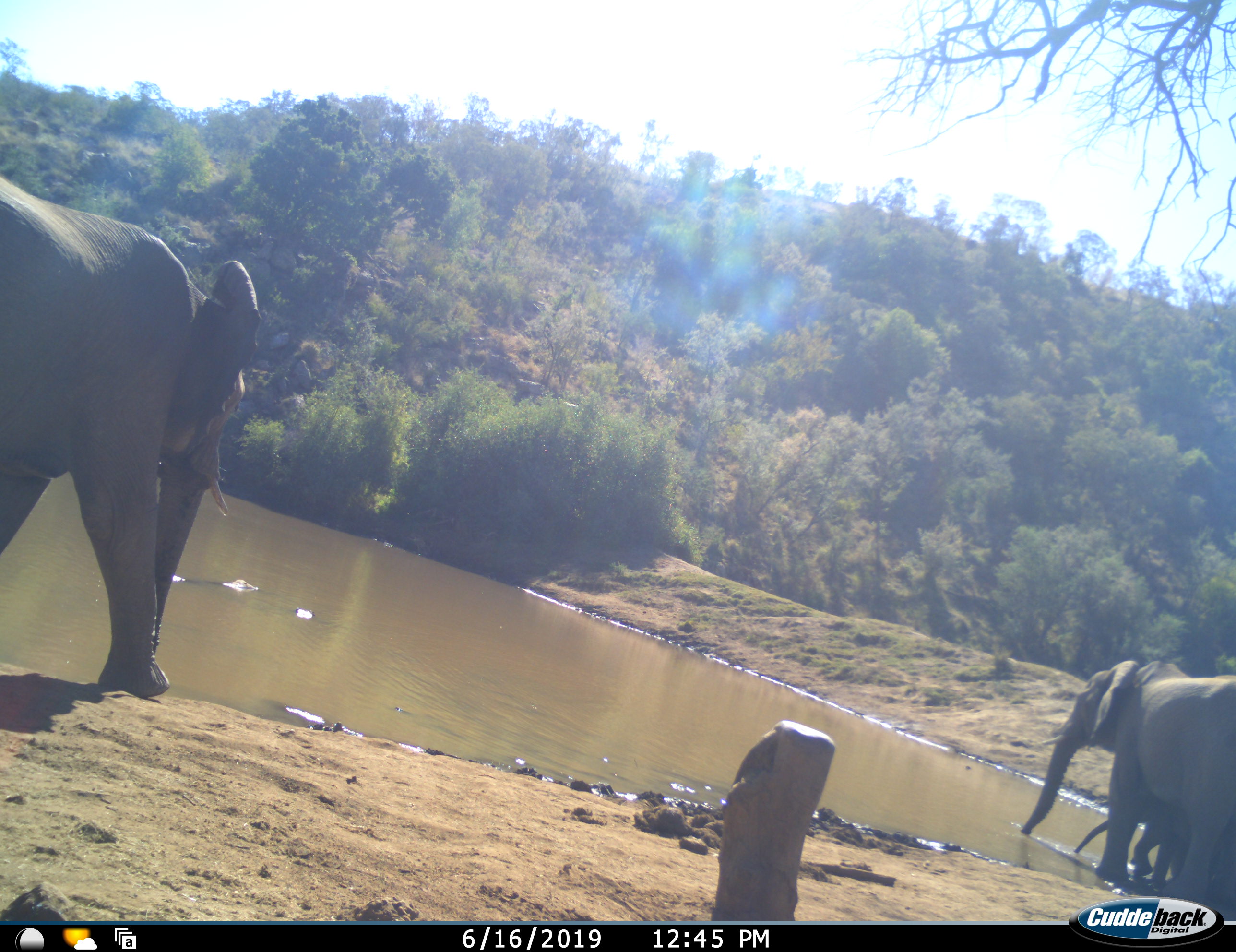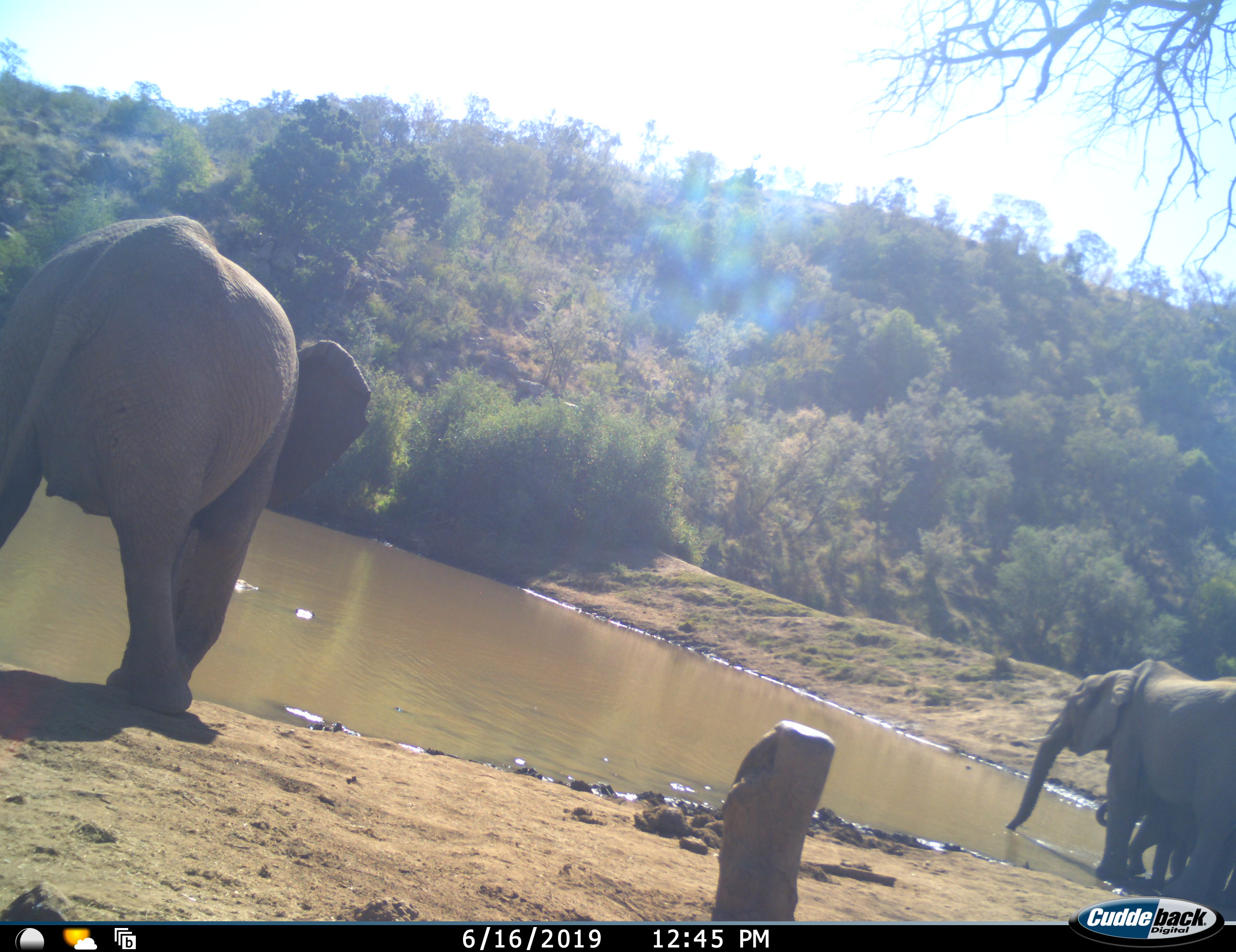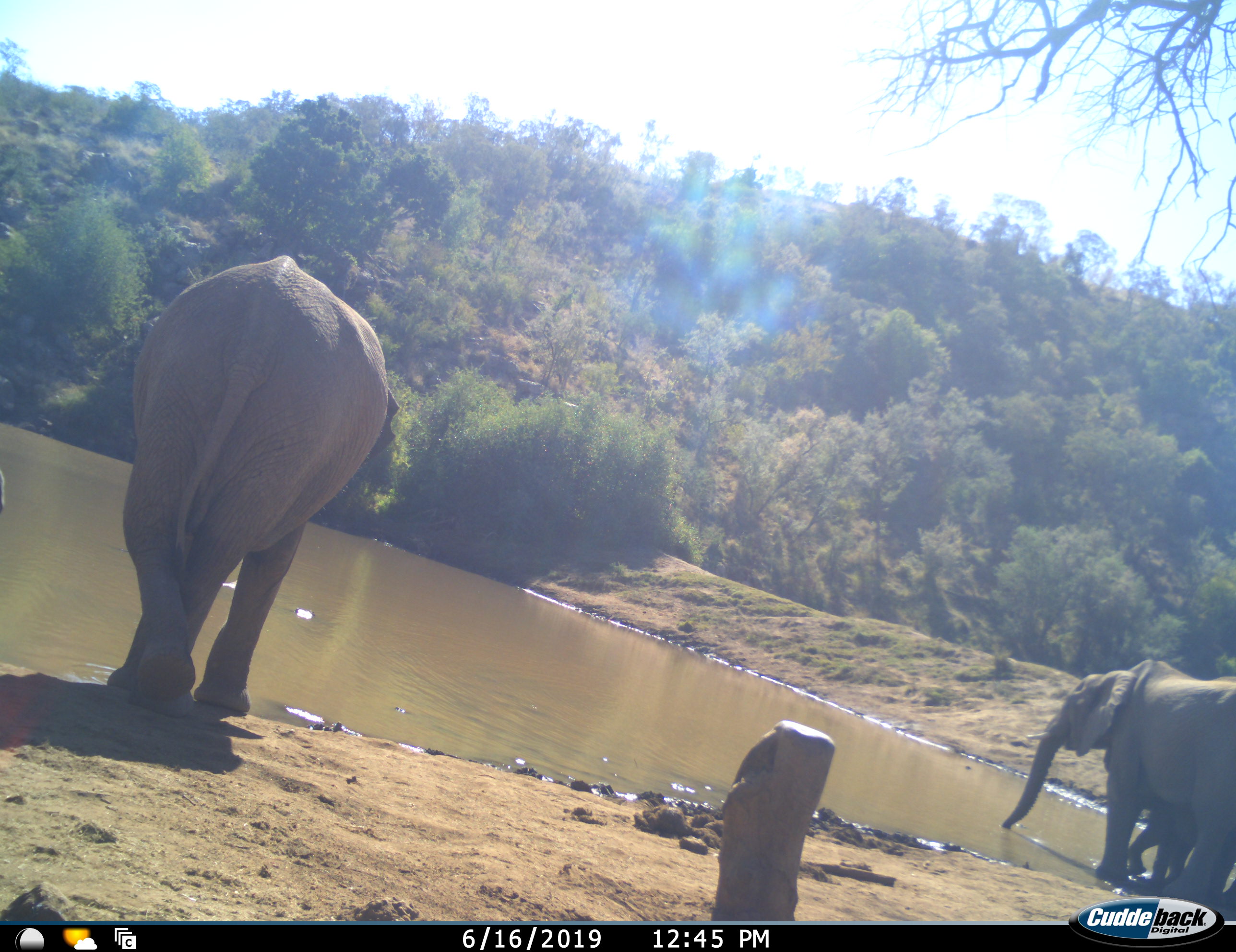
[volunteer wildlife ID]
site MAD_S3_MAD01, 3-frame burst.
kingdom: Animalia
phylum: Chordata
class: Mammalia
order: Proboscidea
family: Elephantidae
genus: Loxodonta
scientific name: Loxodonta africana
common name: african bush elephant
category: elephant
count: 3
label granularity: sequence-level